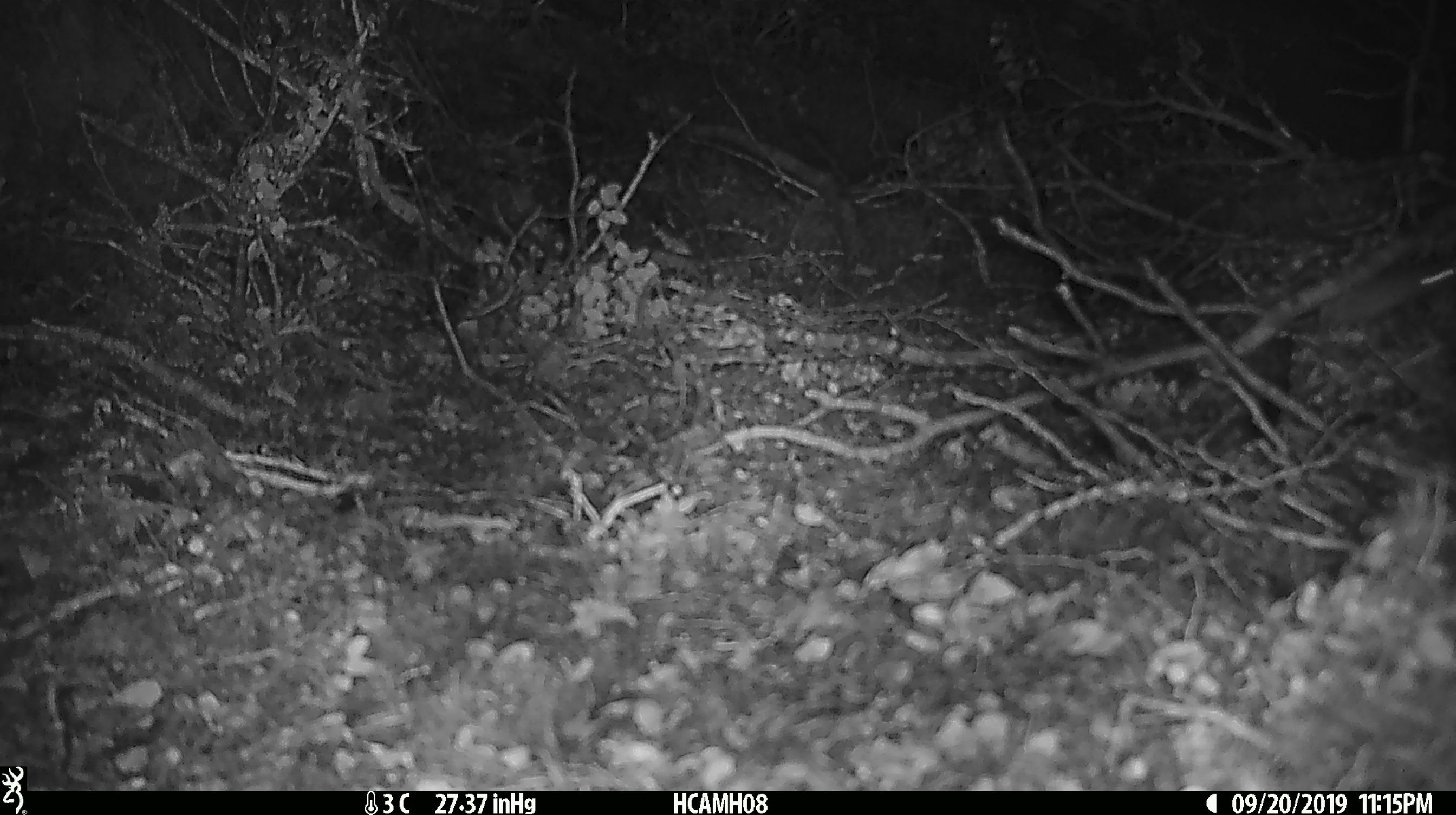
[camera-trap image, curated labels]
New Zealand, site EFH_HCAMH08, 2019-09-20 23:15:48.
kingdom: Animalia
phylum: Chordata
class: Mammalia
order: Rodentia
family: Muridae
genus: Mus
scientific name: Mus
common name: mouse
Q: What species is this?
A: Mouse (Mus).